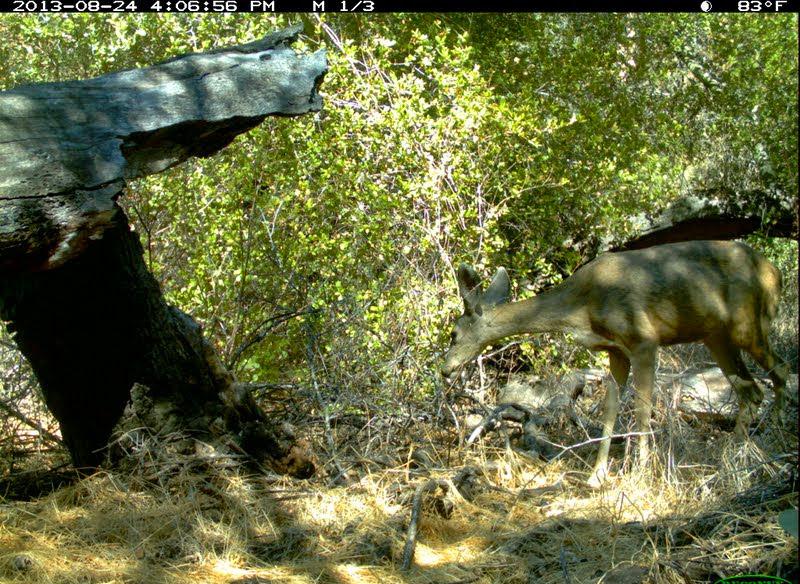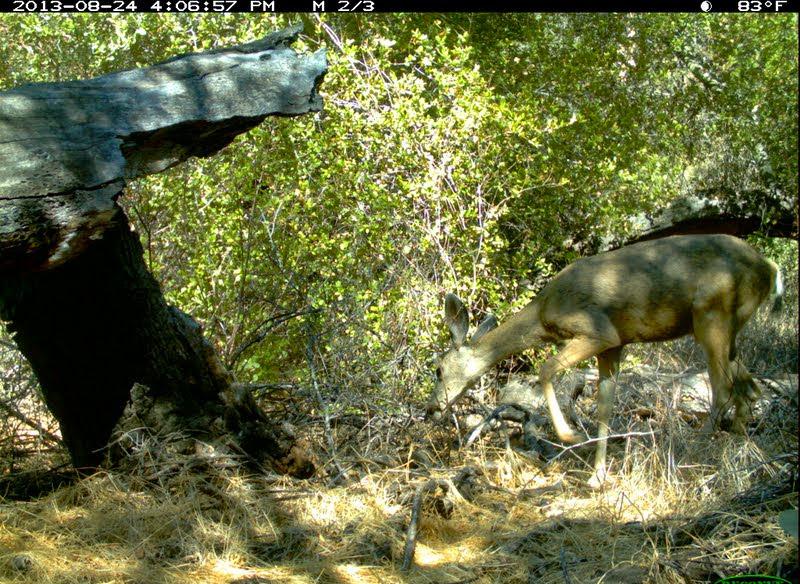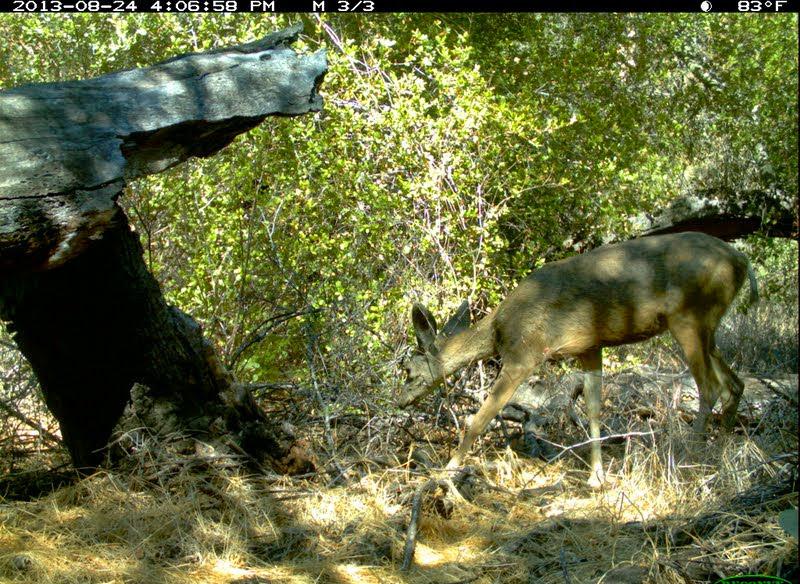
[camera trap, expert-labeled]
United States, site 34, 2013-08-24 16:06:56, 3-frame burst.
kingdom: Animalia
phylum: Chordata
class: Mammalia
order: Artiodactyla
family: Cervidae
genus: Odocoileus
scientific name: Odocoileus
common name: deer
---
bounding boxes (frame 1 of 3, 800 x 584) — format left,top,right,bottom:
deer: 438,239,790,494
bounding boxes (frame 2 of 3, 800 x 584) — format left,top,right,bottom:
deer: 426,233,784,495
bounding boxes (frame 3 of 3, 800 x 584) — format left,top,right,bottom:
deer: 395,231,762,500